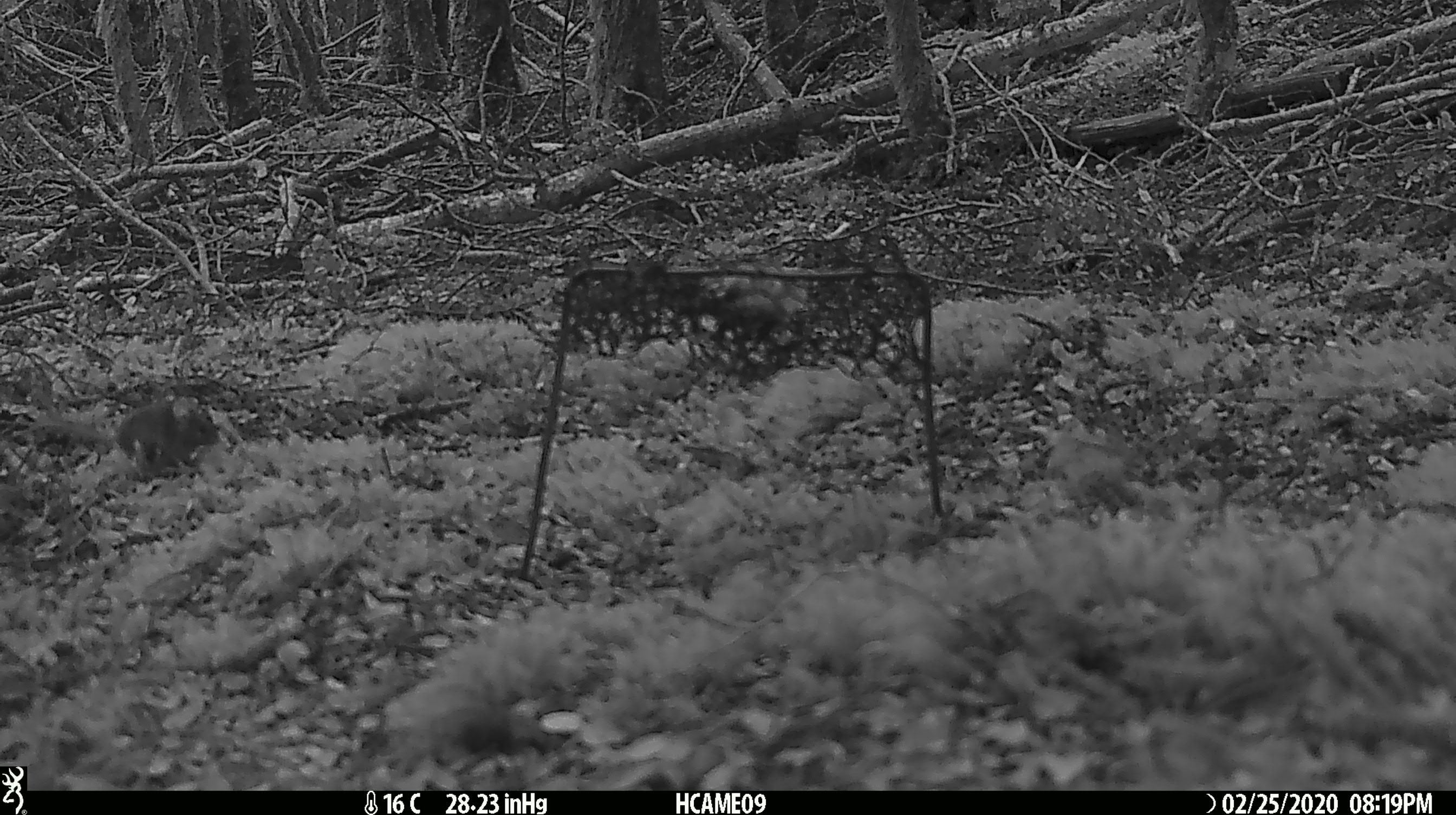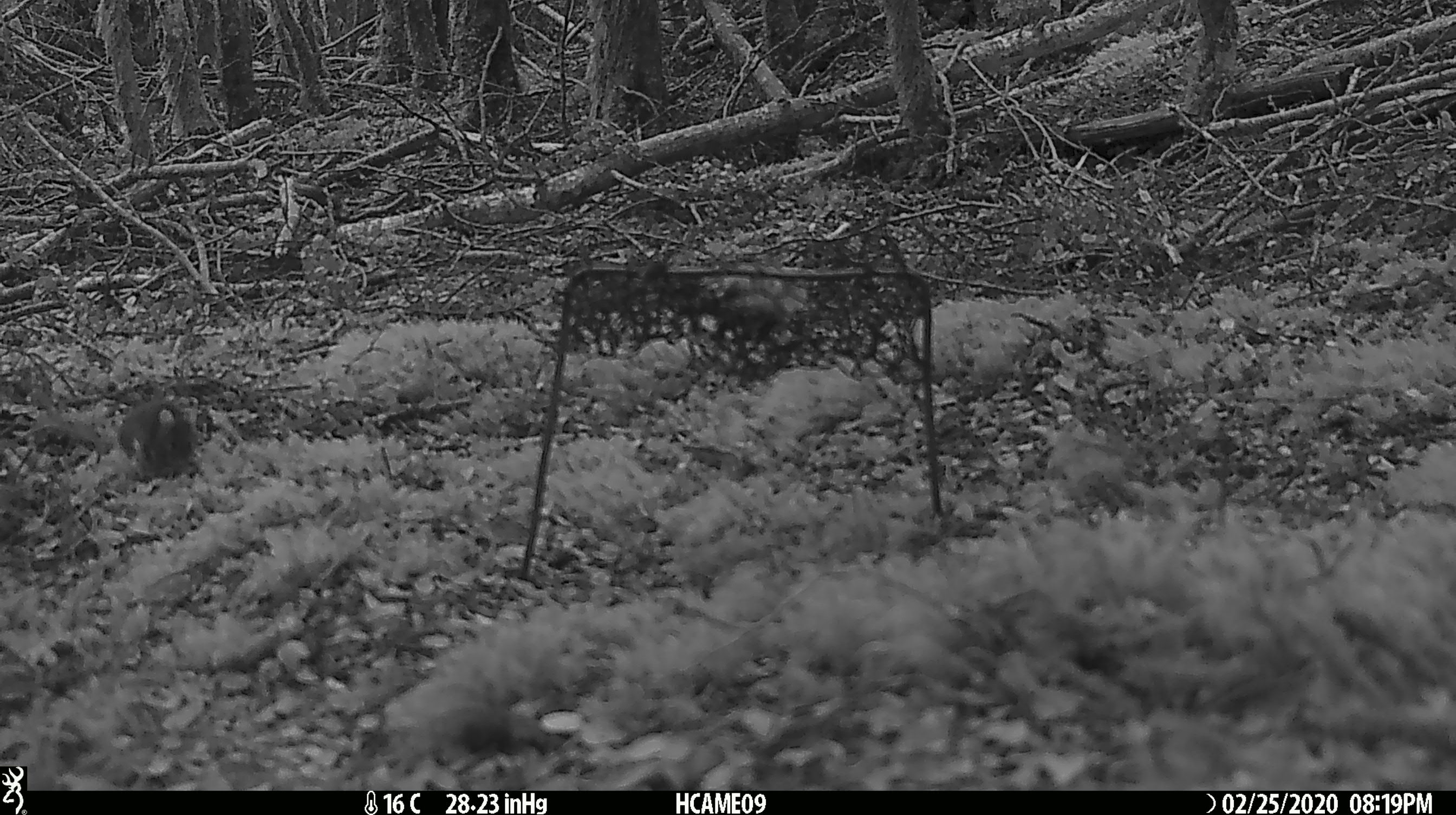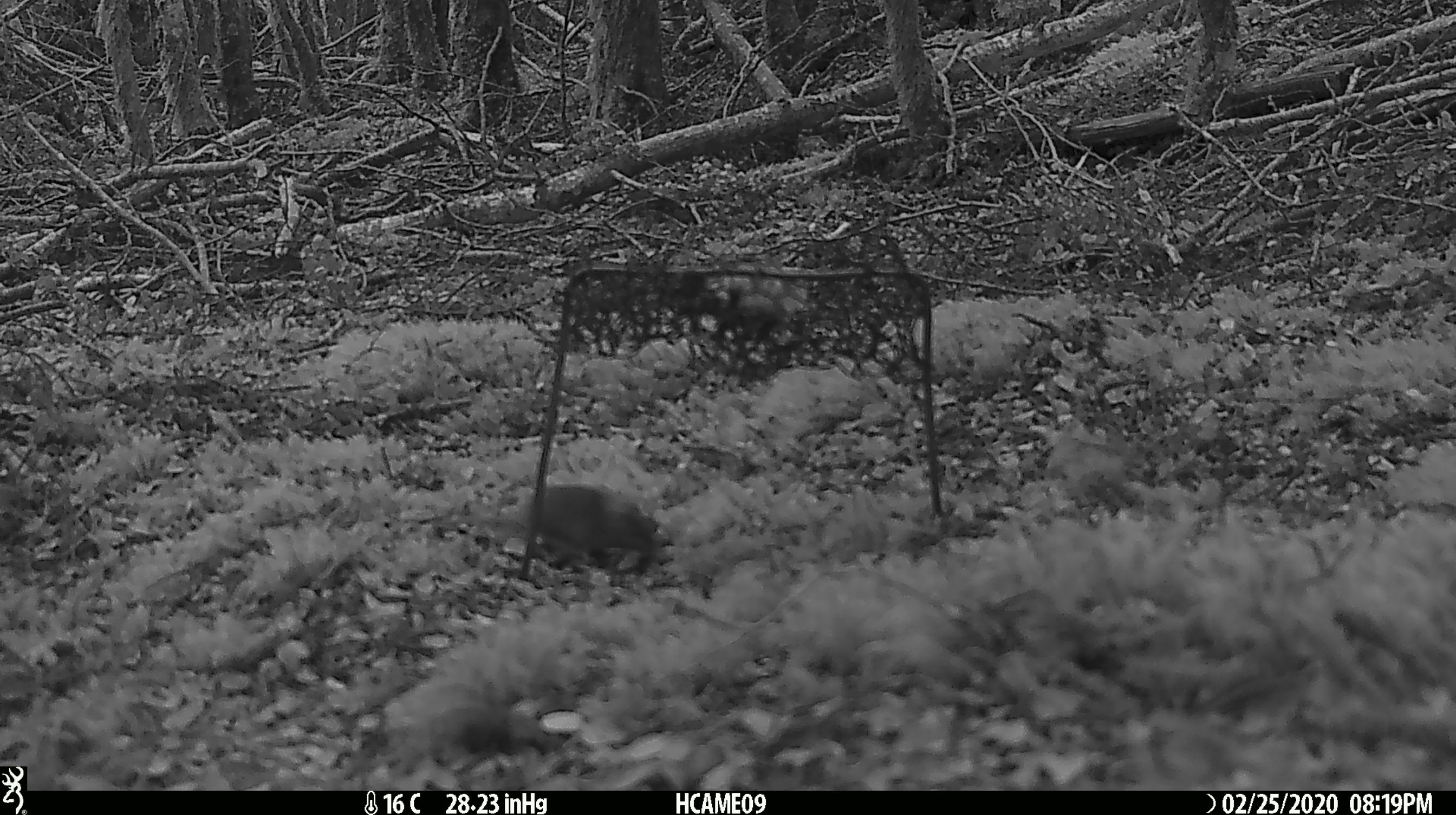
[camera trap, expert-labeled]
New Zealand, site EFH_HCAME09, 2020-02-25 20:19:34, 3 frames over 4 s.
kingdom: Animalia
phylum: Chordata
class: Mammalia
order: Rodentia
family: Muridae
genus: Mus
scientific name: Mus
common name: mouse